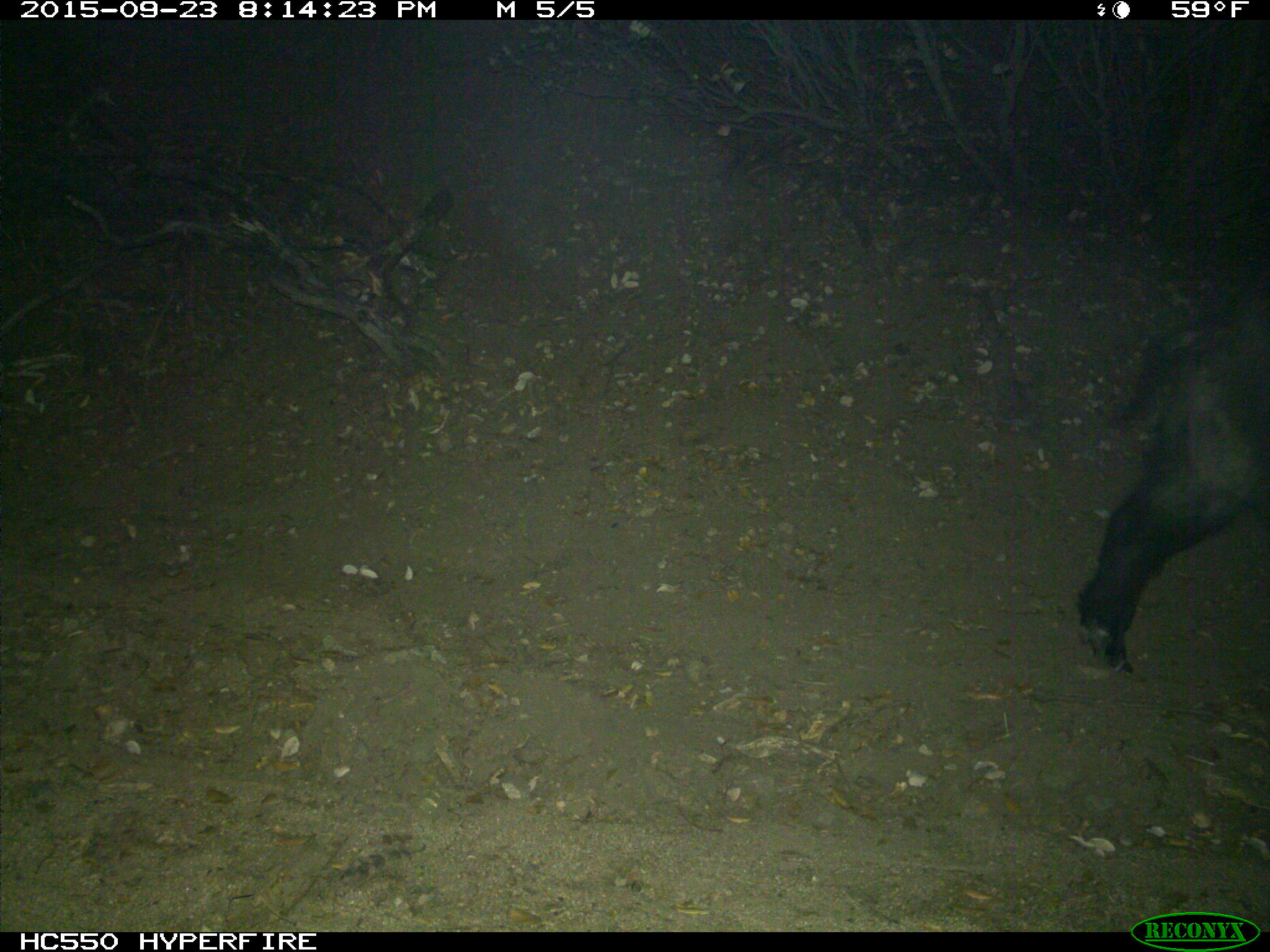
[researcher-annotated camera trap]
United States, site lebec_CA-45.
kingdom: Animalia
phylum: Chordata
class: Mammalia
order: Artiodactyla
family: Suidae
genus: Sus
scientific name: Sus scrofa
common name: wild boar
Sus scrofa (wild boar).